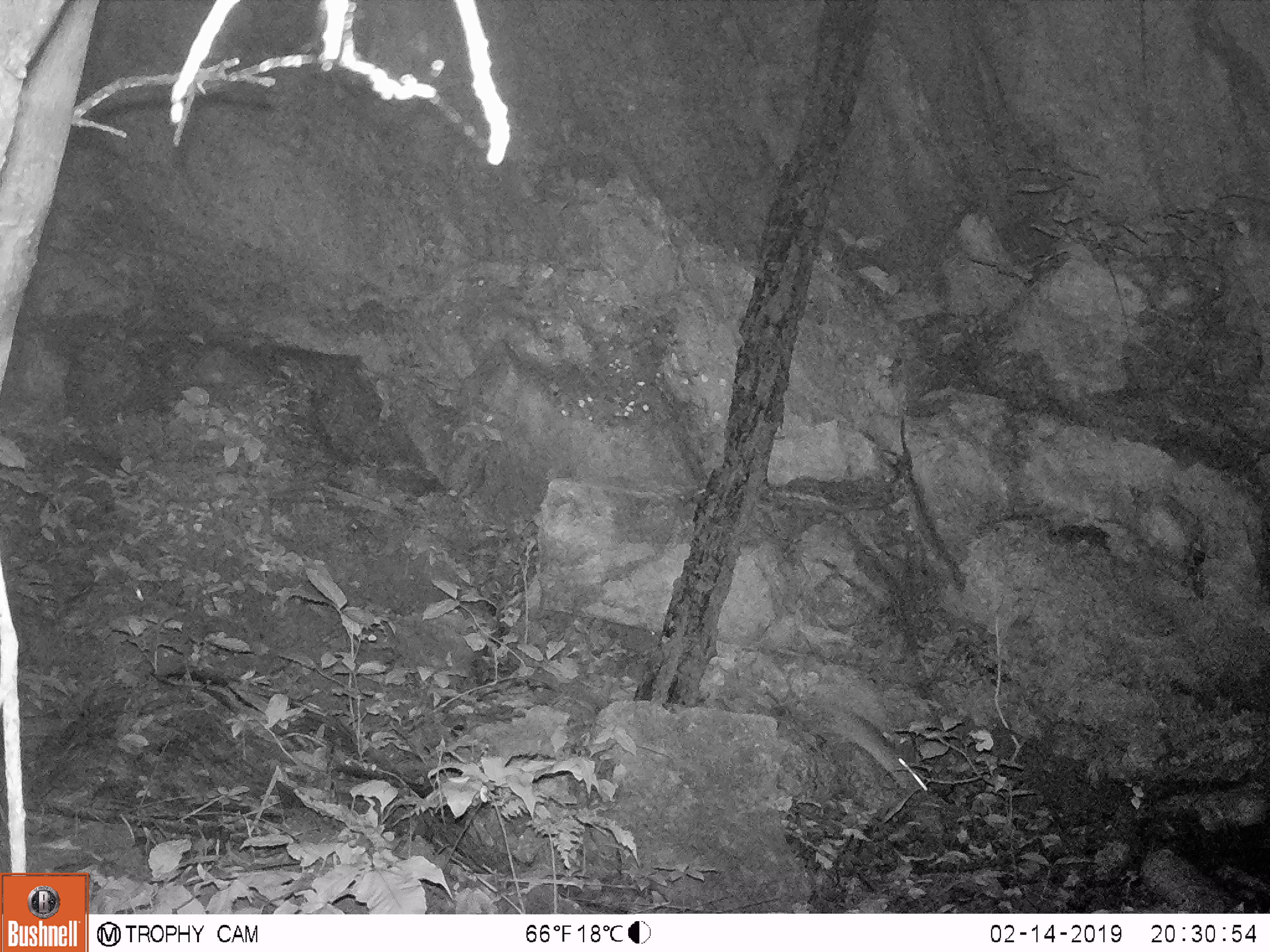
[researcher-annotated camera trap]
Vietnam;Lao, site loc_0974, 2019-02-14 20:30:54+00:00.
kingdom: Animalia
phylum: Chordata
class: Mammalia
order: Rodentia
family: Muridae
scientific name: Muridae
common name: old-world mice and rats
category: unidentified murid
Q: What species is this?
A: Unidentified murid (old-world mice and rats) (Muridae).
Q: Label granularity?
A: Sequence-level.